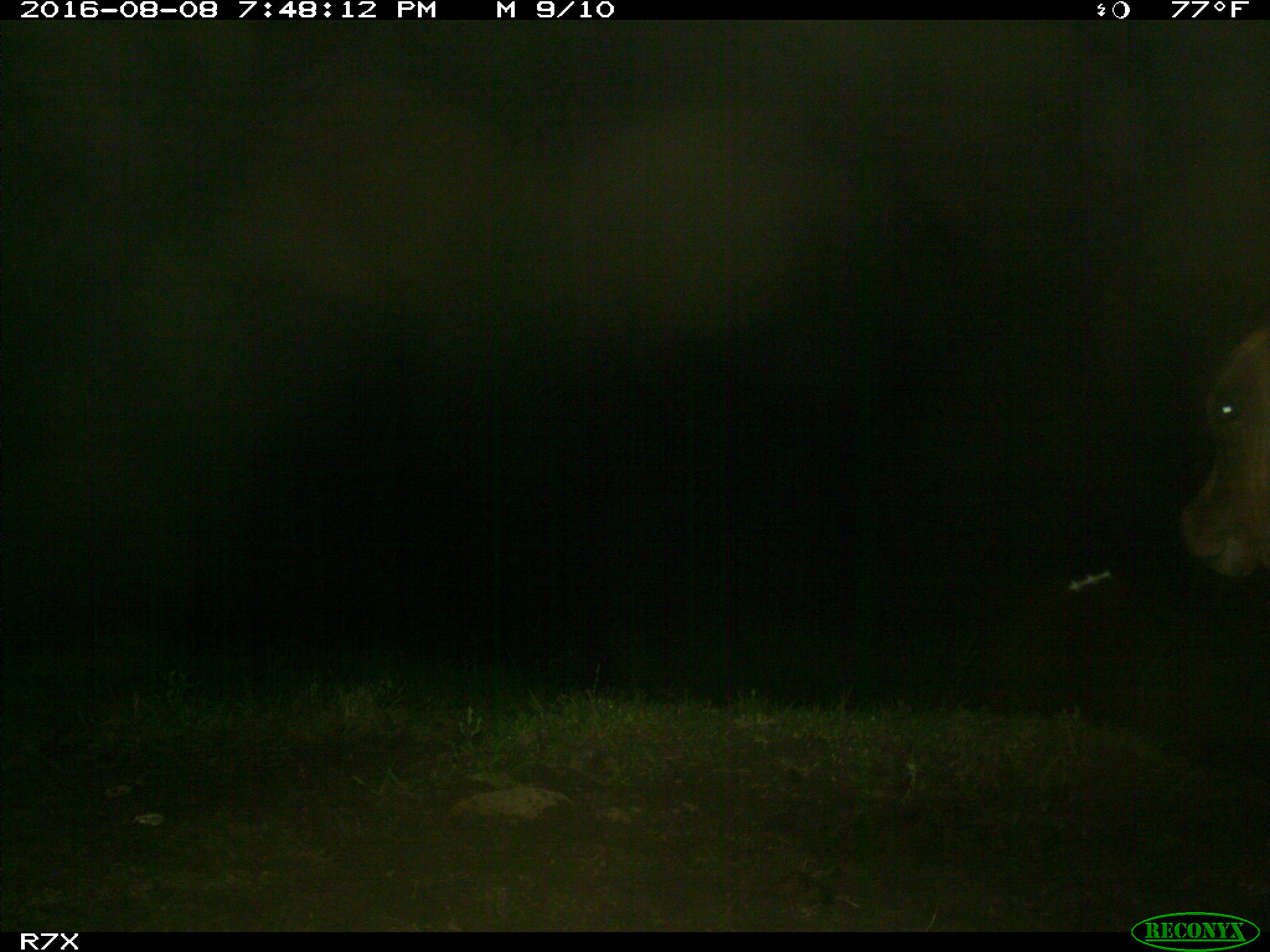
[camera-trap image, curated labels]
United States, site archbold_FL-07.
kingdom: Animalia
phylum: Chordata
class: Mammalia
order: Artiodactyla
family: Bovidae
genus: Bos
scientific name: Bos taurus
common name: domestic cow